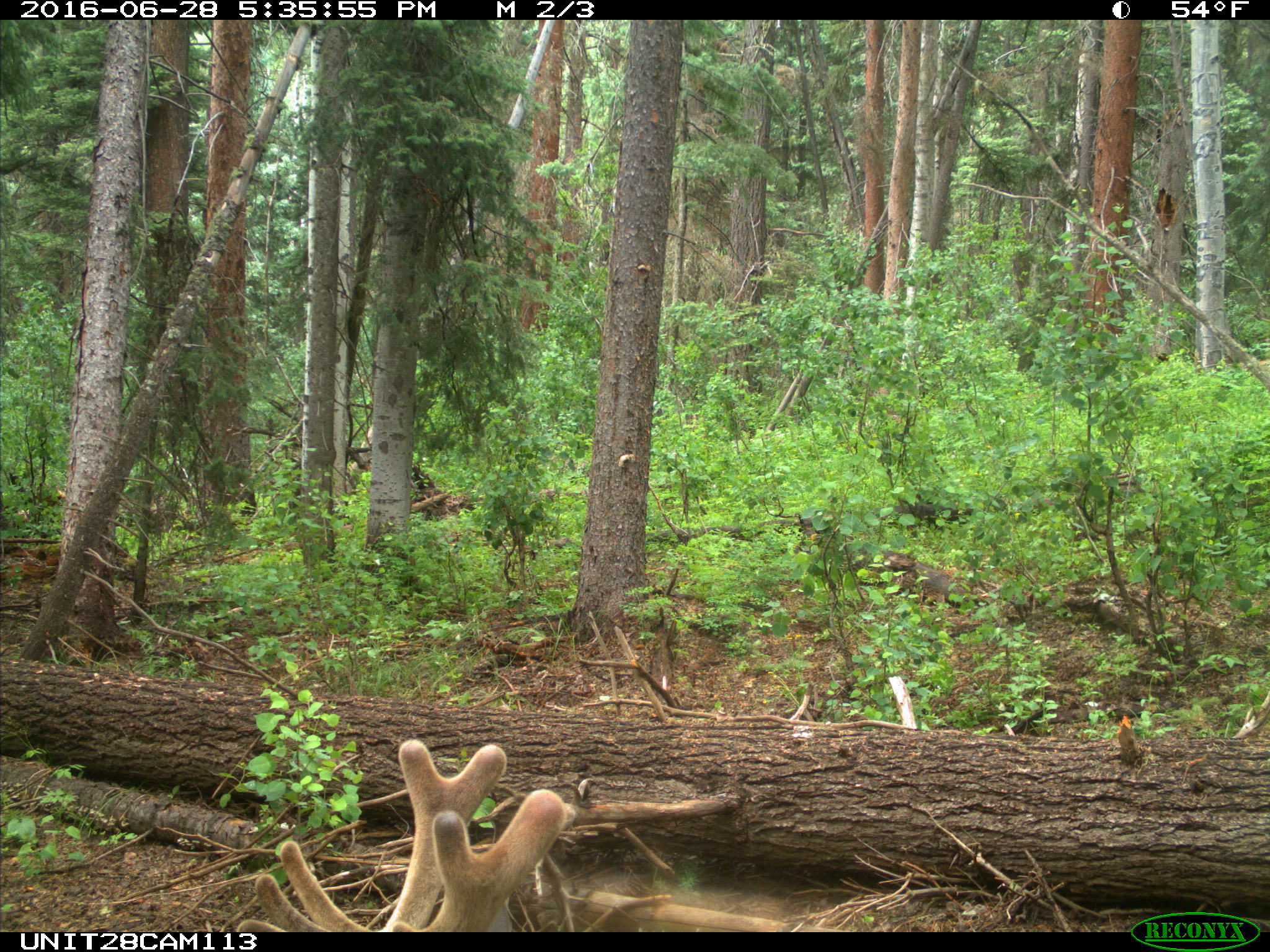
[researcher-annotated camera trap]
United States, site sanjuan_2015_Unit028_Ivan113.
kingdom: Animalia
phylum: Chordata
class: Mammalia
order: Artiodactyla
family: Cervidae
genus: Cervus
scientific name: Cervus elaphus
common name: red deer